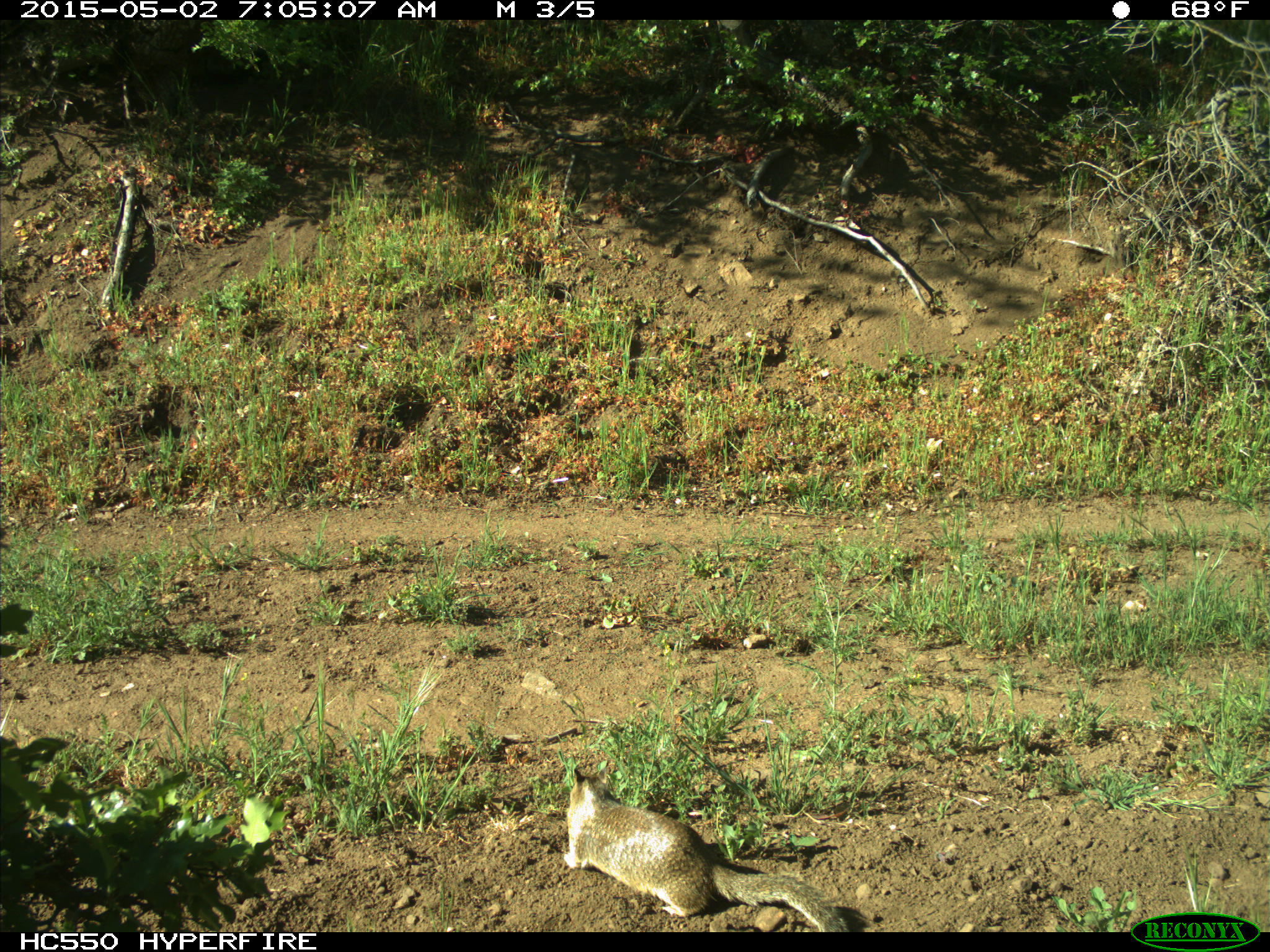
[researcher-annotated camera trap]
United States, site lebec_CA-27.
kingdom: Animalia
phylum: Chordata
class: Mammalia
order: Rodentia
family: Sciuridae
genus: Otospermophilus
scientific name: Otospermophilus beecheyi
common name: california ground squirrel